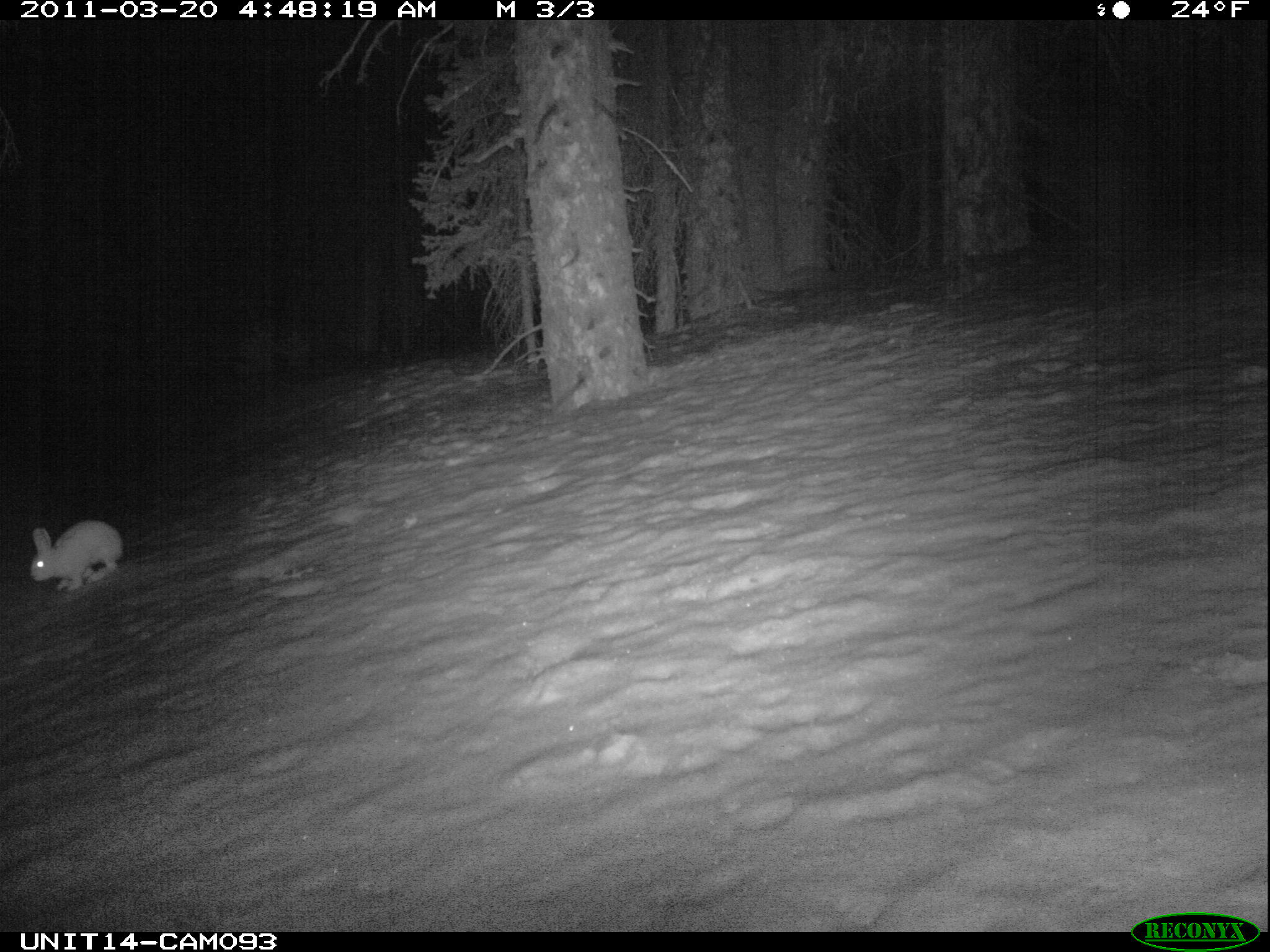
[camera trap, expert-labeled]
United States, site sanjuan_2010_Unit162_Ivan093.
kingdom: Animalia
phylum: Chordata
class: Mammalia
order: Lagomorpha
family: Leporidae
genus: Lepus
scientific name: Lepus americanus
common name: snowshoe hare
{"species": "Lepus americanus (snowshoe hare)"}